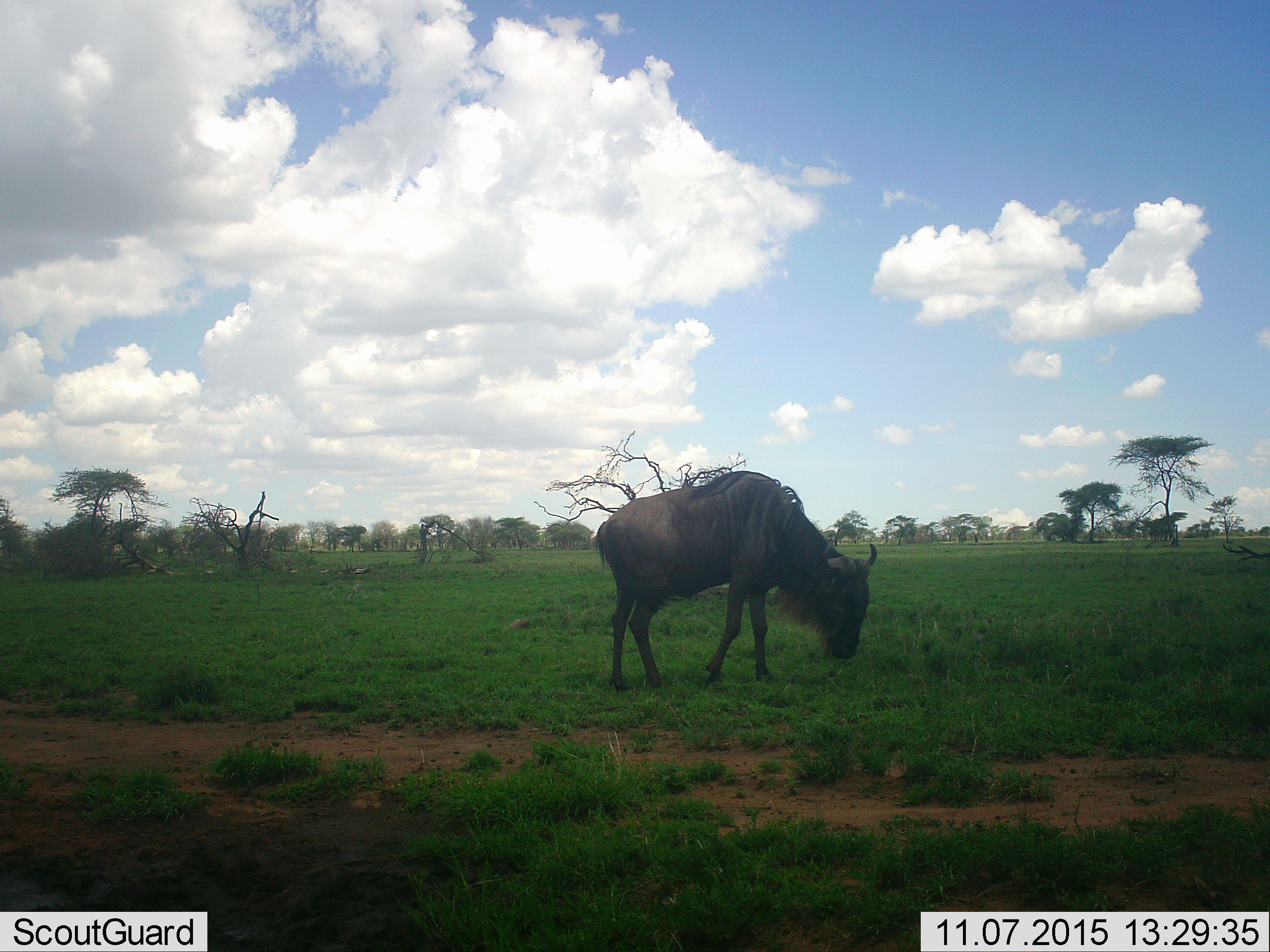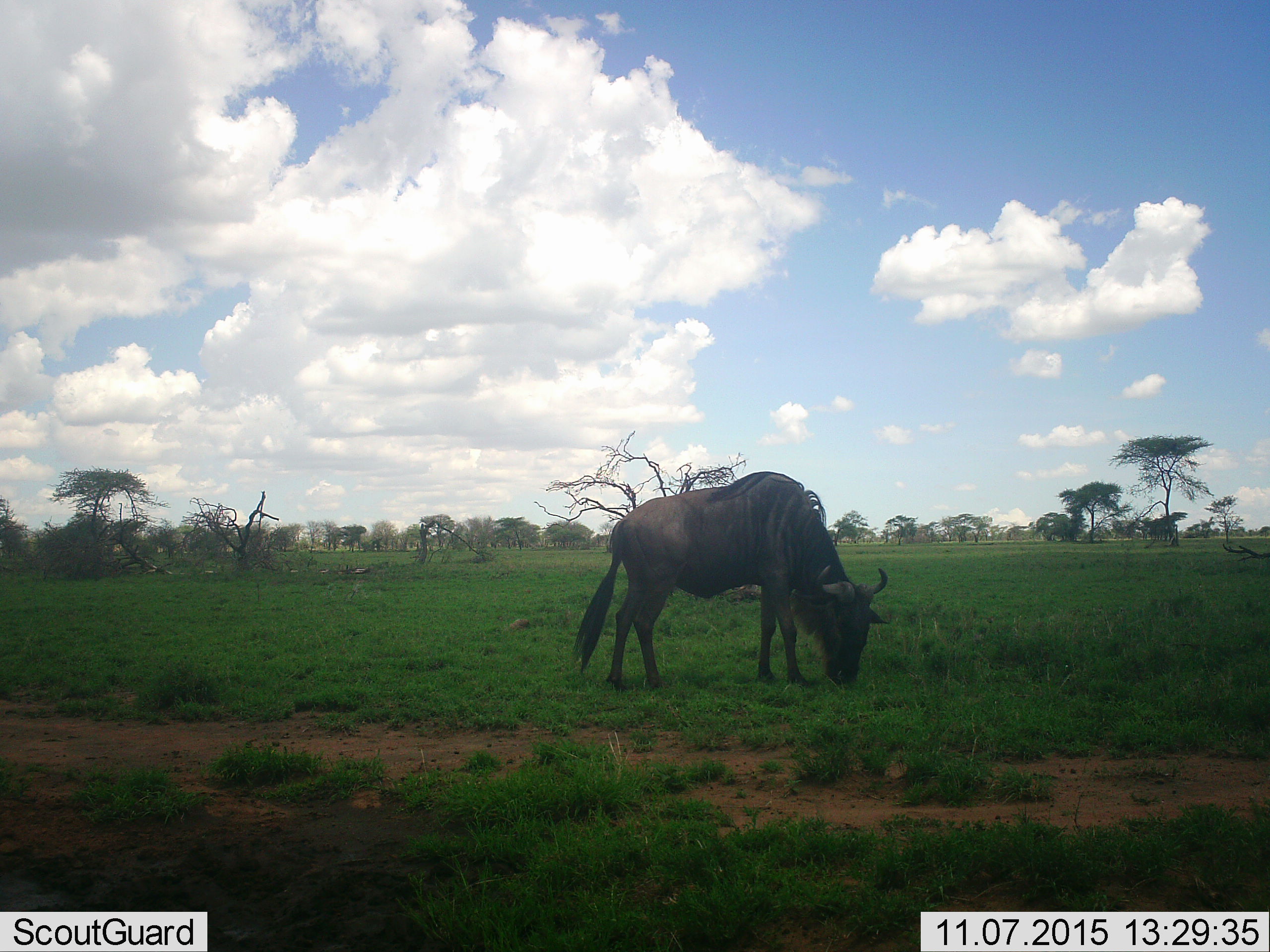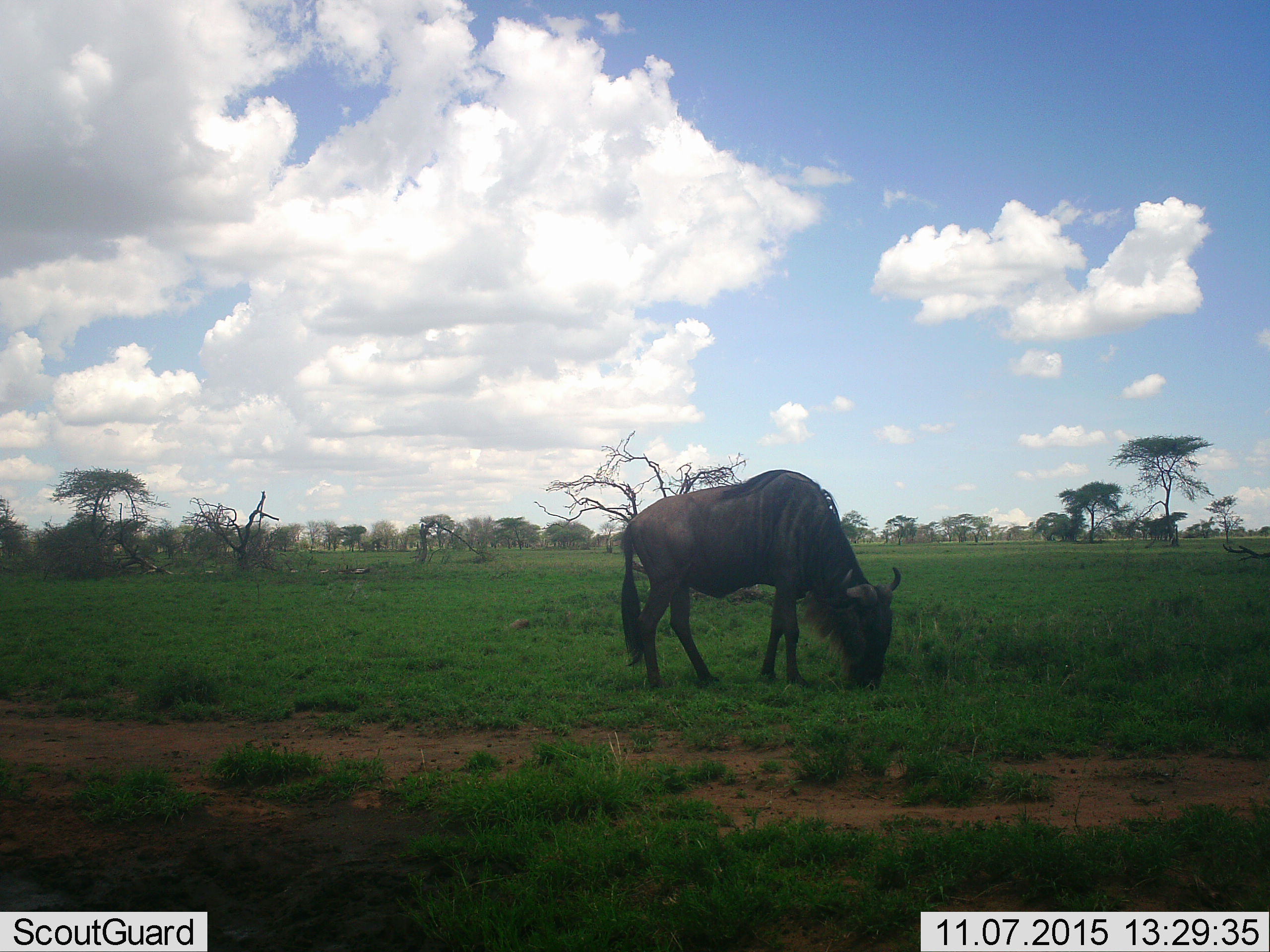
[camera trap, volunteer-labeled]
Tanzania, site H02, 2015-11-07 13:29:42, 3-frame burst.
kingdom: Animalia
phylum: Chordata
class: Mammalia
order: Artiodactyla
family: Bovidae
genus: Connochaetes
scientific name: Connochaetes taurinus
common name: blue wildebeest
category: wildebeest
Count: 1.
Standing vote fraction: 11%.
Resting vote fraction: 0%.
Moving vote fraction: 11%.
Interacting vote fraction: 0%.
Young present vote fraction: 0%.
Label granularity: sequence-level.